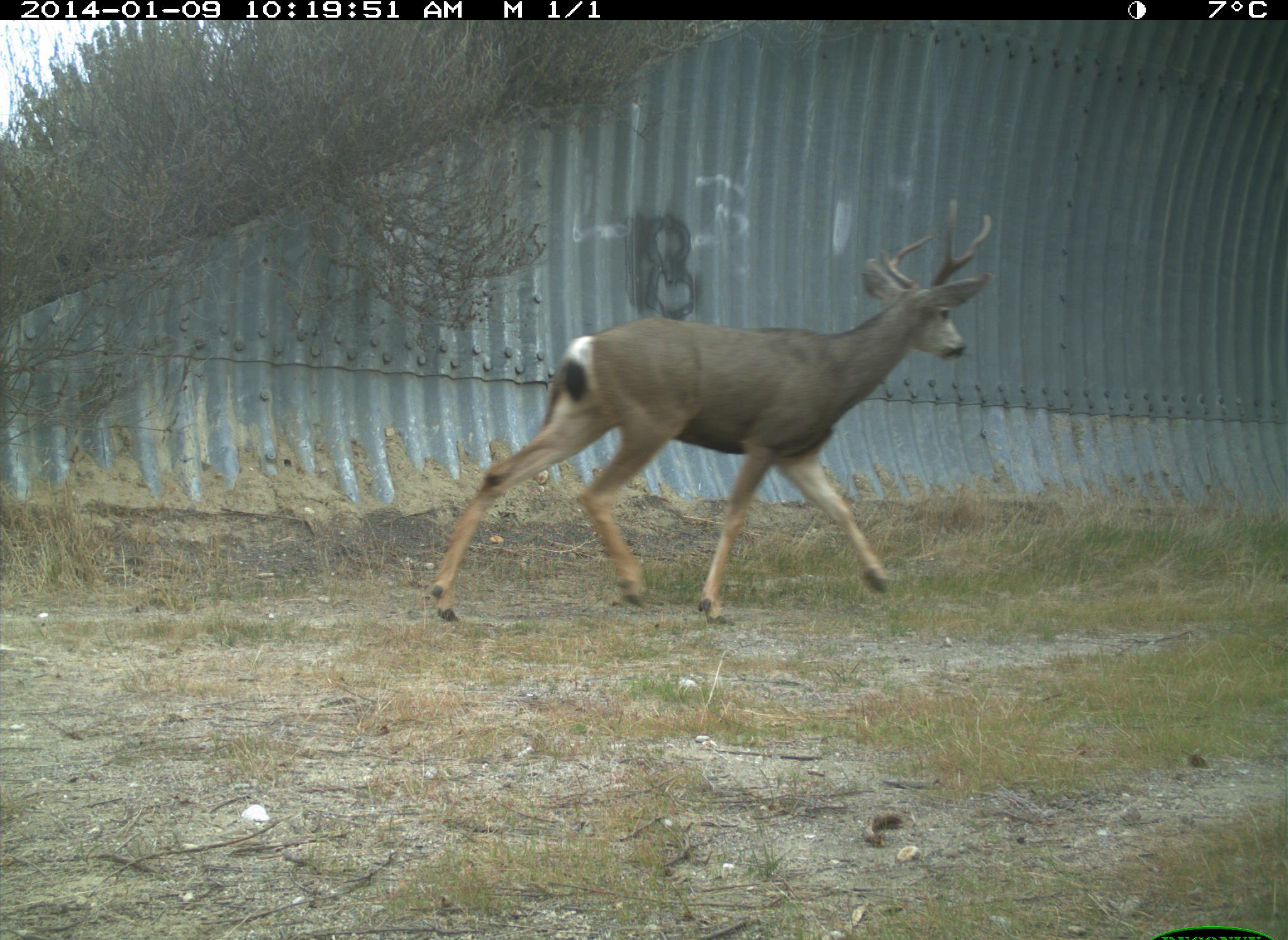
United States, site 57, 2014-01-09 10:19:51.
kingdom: Animalia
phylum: Chordata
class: Mammalia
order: Artiodactyla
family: Cervidae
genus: Odocoileus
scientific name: Odocoileus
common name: deer